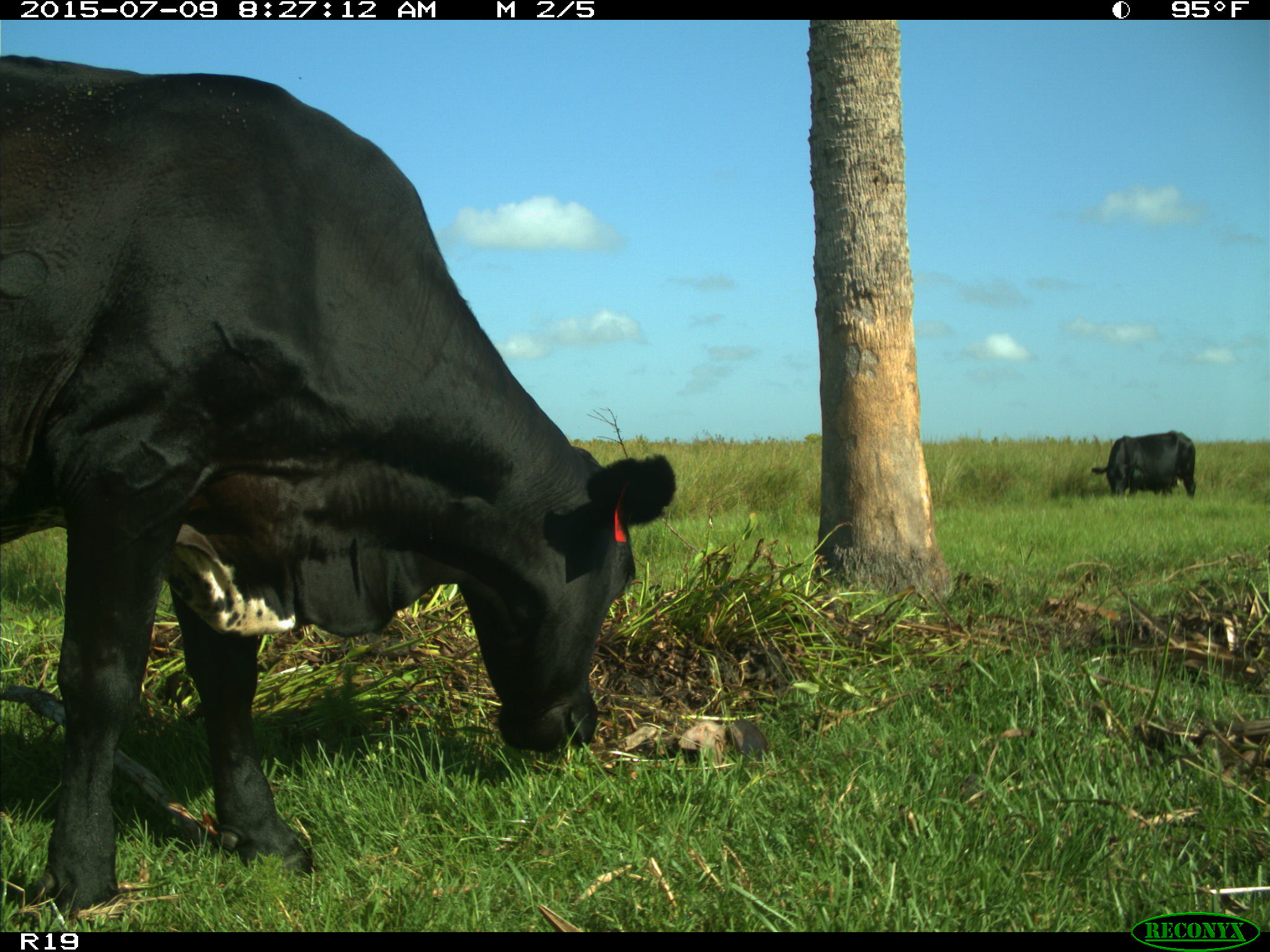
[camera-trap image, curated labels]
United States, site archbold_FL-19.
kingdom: Animalia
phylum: Chordata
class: Mammalia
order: Artiodactyla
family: Bovidae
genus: Bos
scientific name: Bos taurus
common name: domestic cow